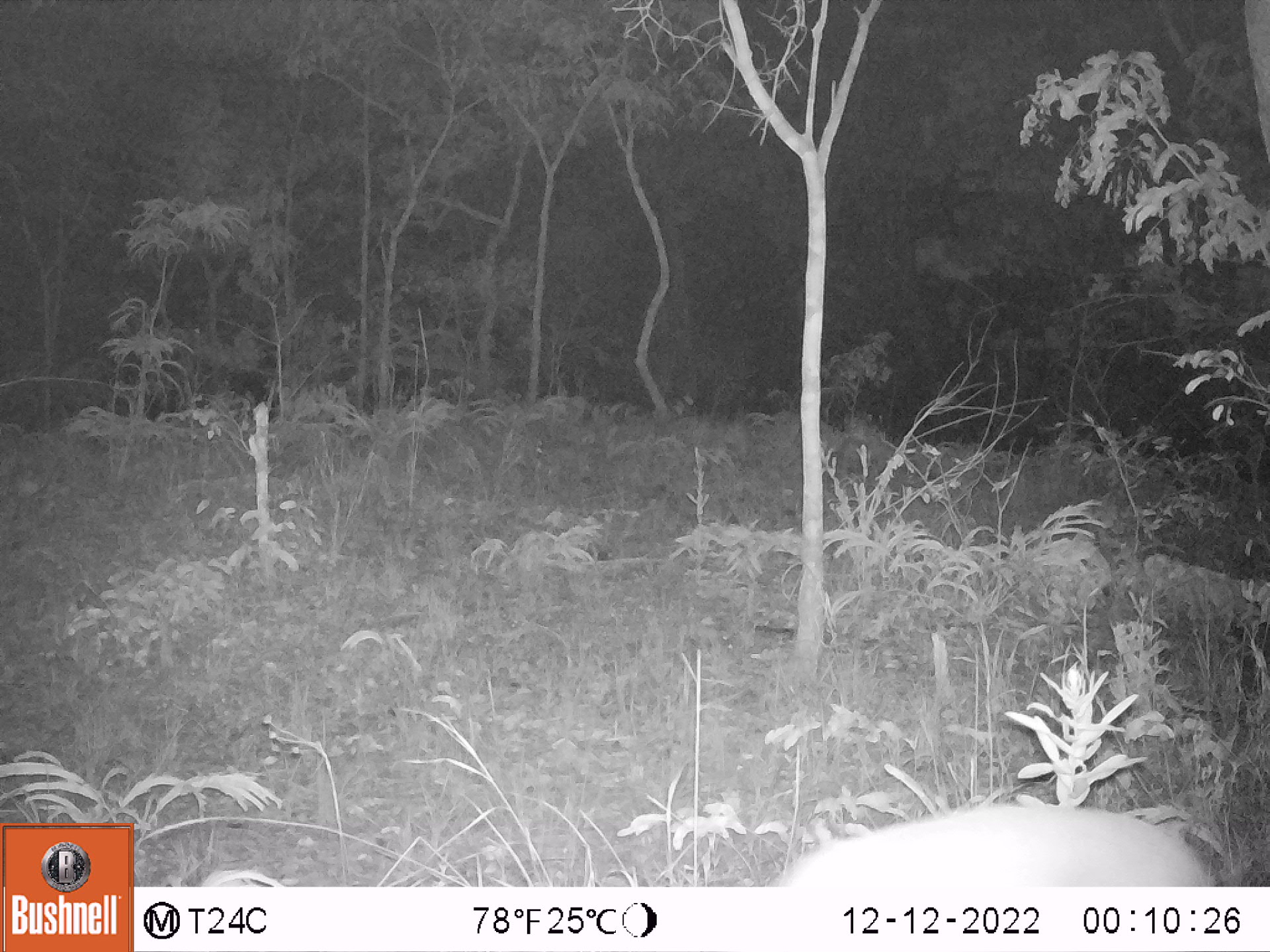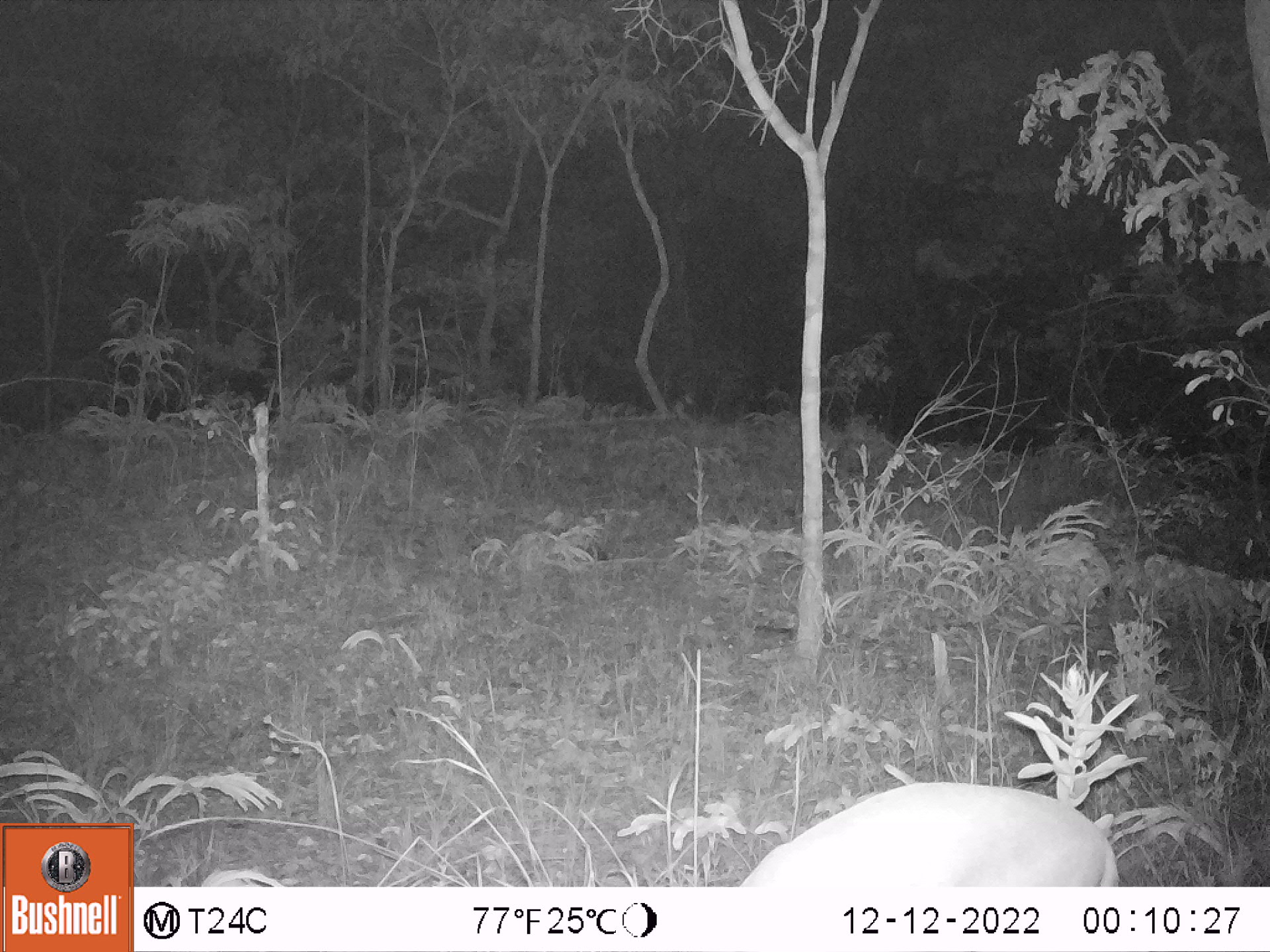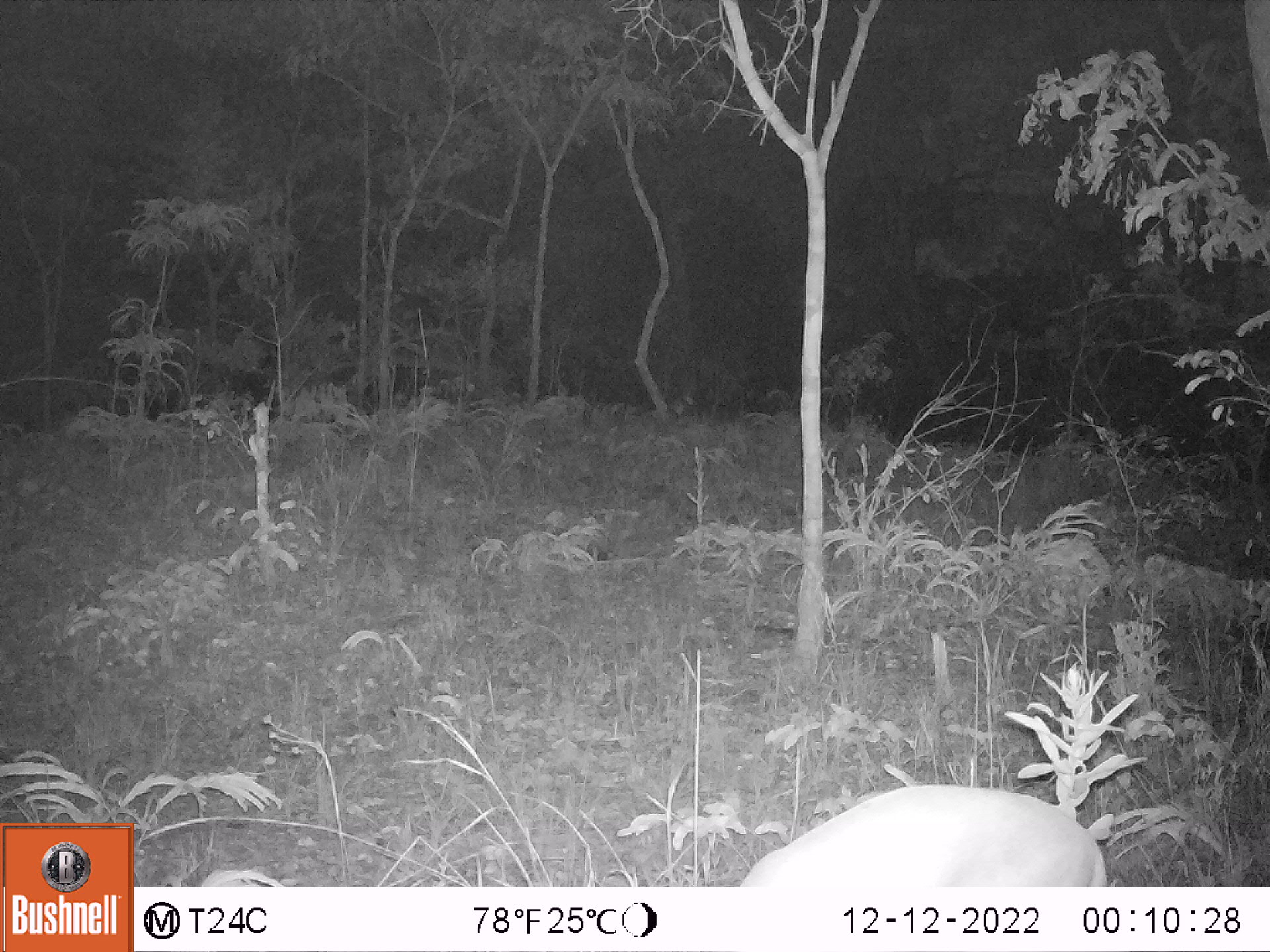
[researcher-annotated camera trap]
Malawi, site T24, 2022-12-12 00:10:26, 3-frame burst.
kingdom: Animalia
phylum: Chordata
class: Mammalia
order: Artiodactyla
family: Bovidae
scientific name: Antilopinae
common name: small antelope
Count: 1.